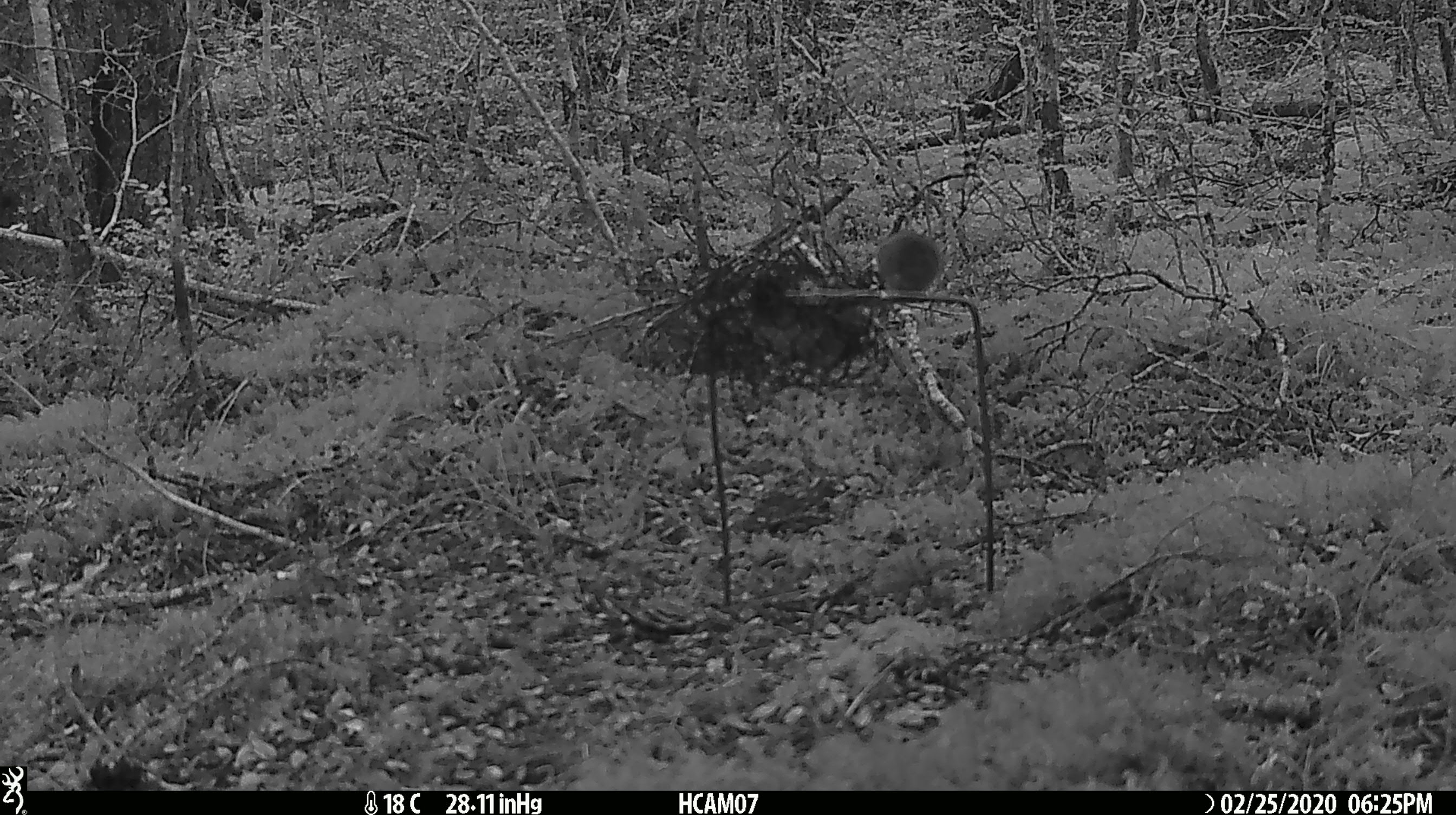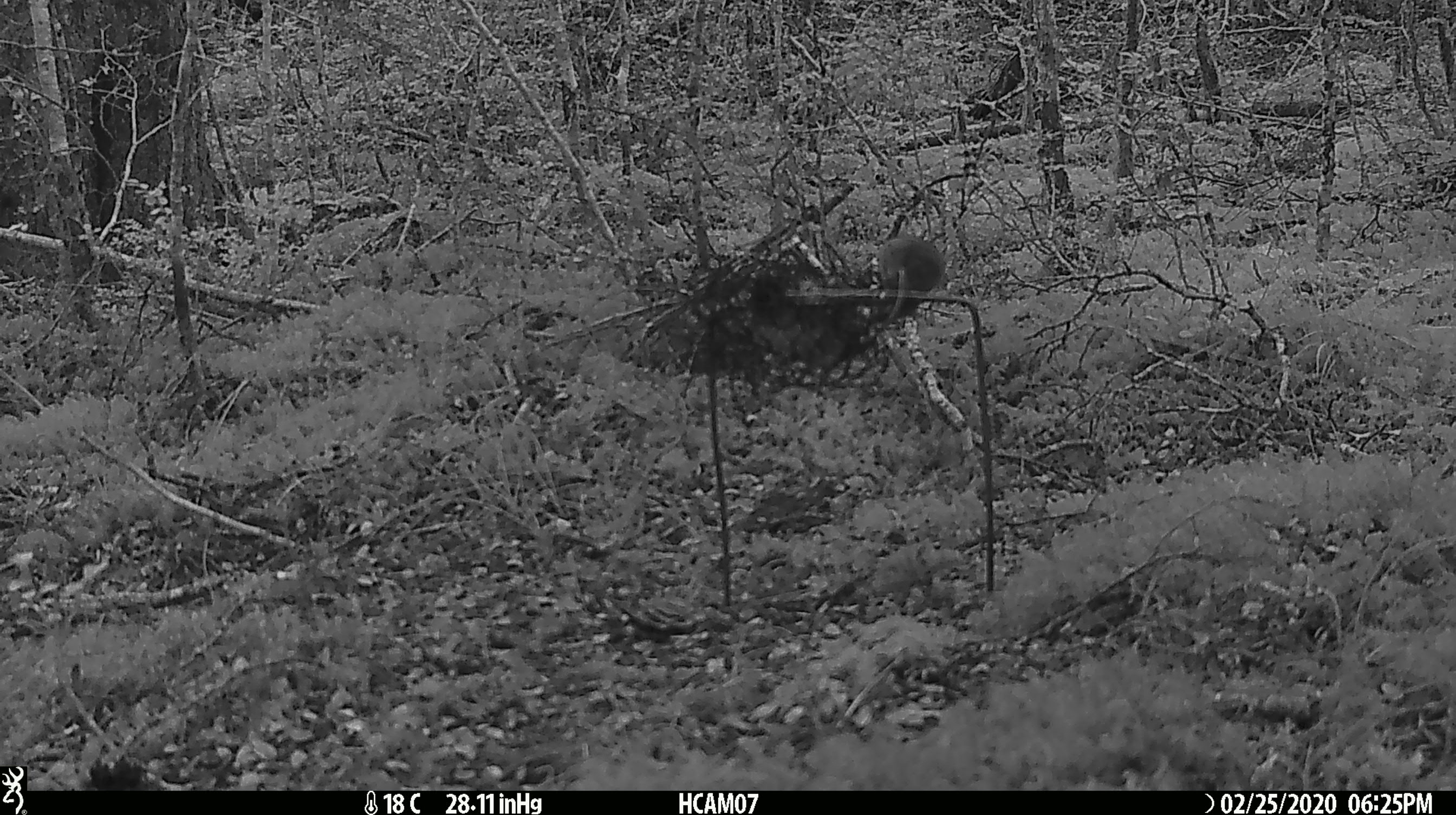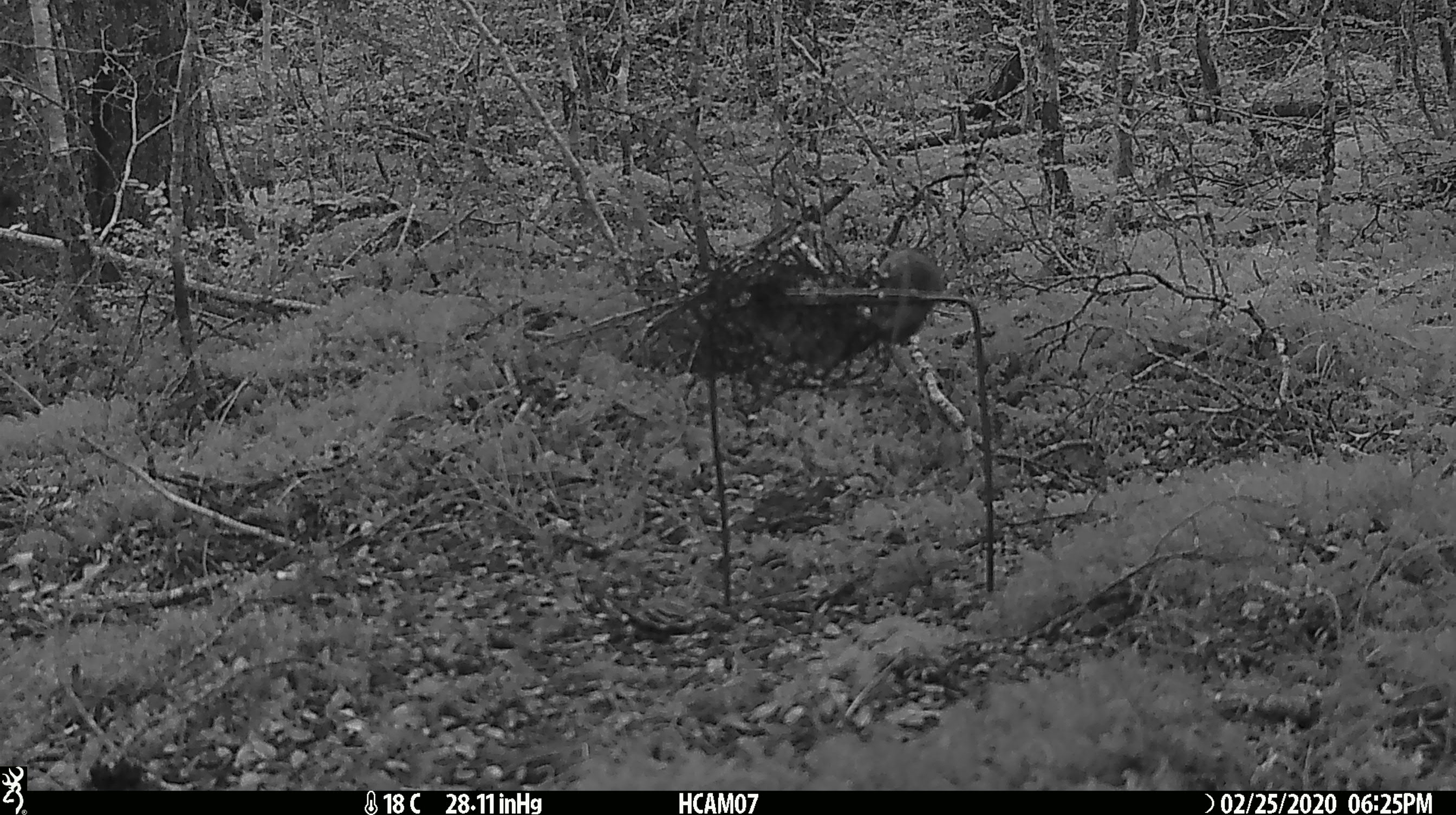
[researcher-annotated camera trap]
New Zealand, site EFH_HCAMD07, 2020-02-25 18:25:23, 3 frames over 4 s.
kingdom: Animalia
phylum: Chordata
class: Mammalia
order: Rodentia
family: Muridae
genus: Mus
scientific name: Mus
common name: mouse